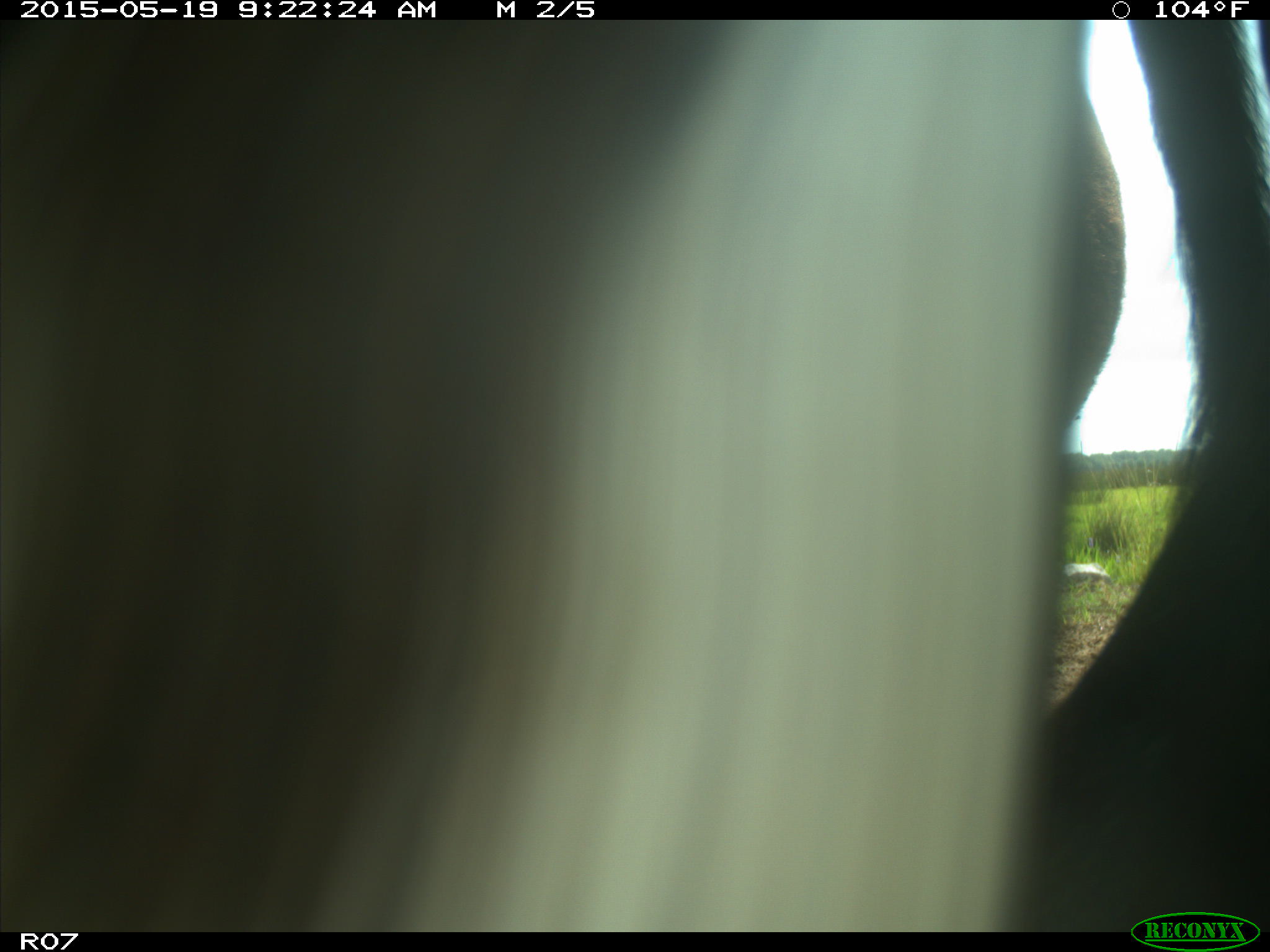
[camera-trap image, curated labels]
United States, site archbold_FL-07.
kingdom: Animalia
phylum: Chordata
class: Mammalia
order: Artiodactyla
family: Bovidae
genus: Bos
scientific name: Bos taurus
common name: domestic cow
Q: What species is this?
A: Bos taurus (domestic cow).